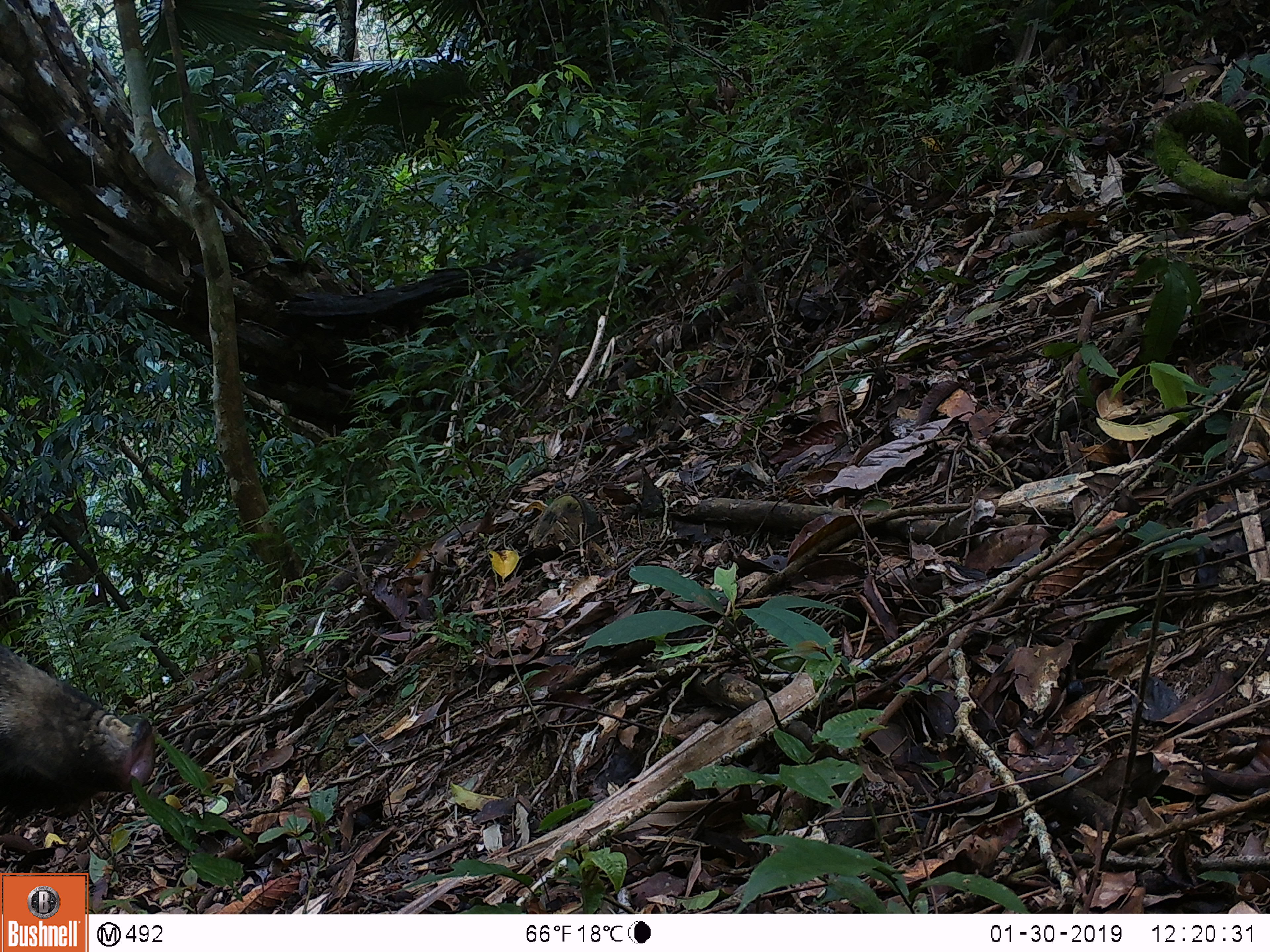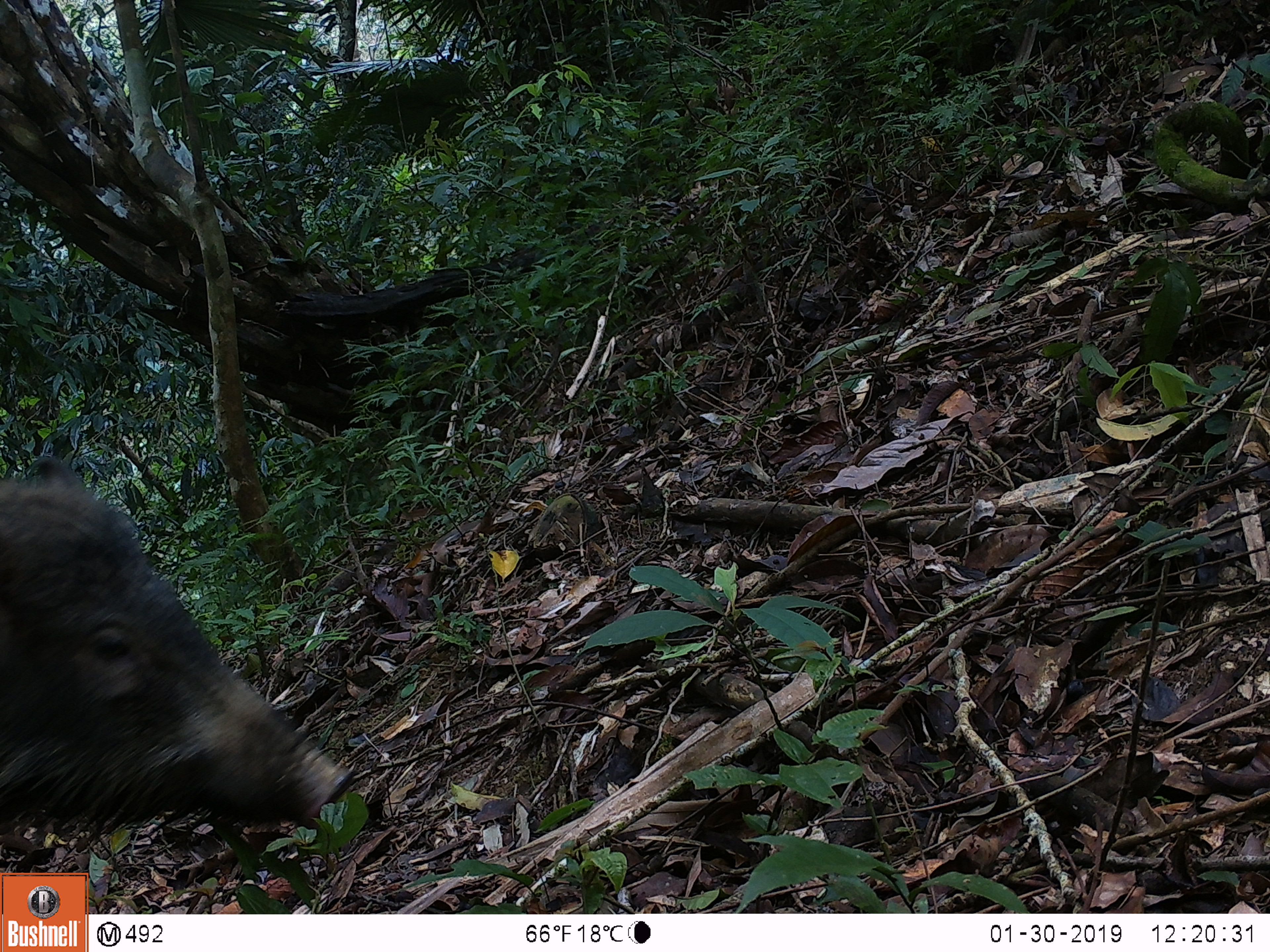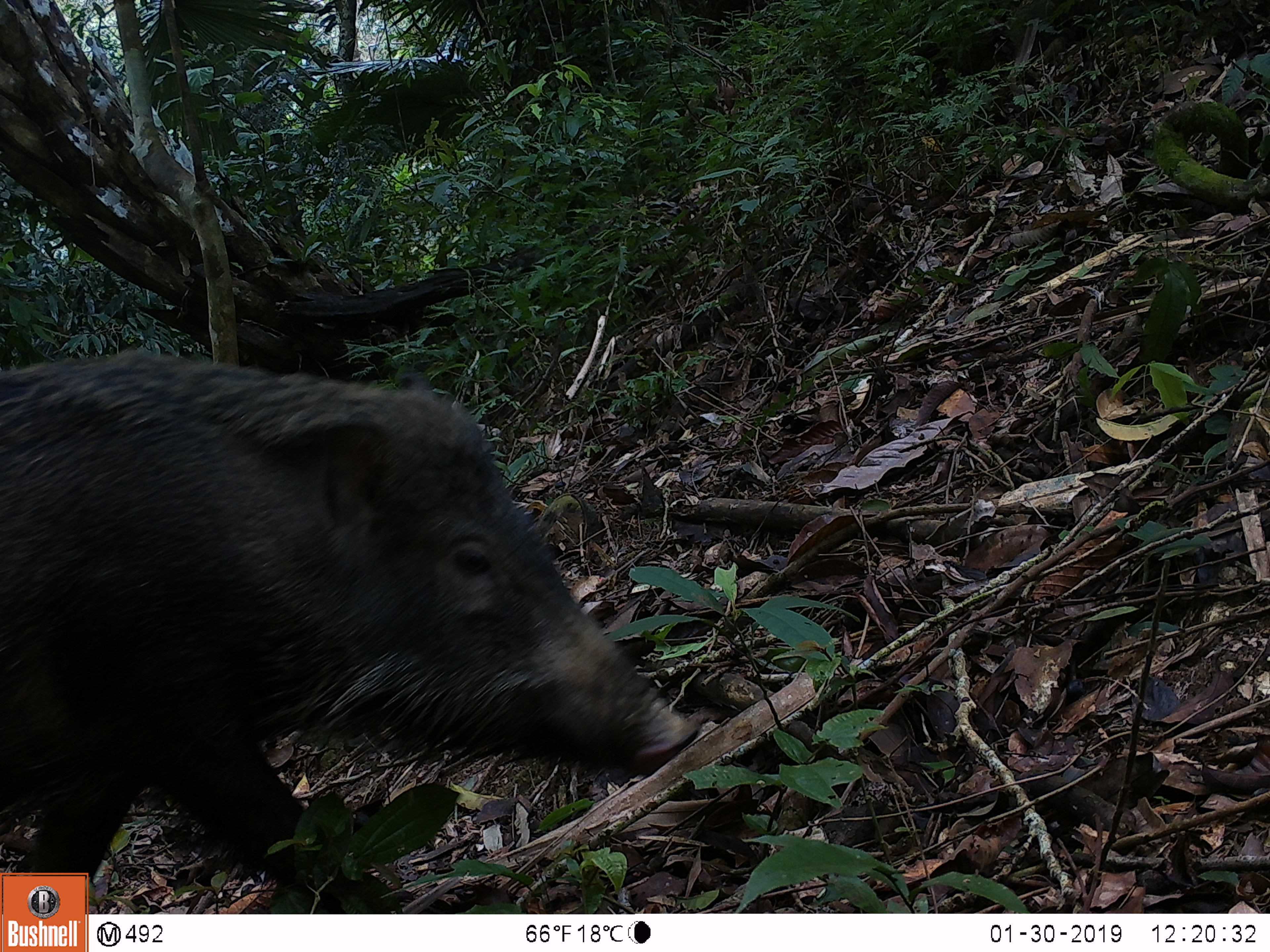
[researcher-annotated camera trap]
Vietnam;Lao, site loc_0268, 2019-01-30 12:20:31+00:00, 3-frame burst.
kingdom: Animalia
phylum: Chordata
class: Mammalia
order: Artiodactyla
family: Suidae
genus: Sus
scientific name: Sus scrofa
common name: eurasian wild pig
Eurasian wild pig (Sus scrofa). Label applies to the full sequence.